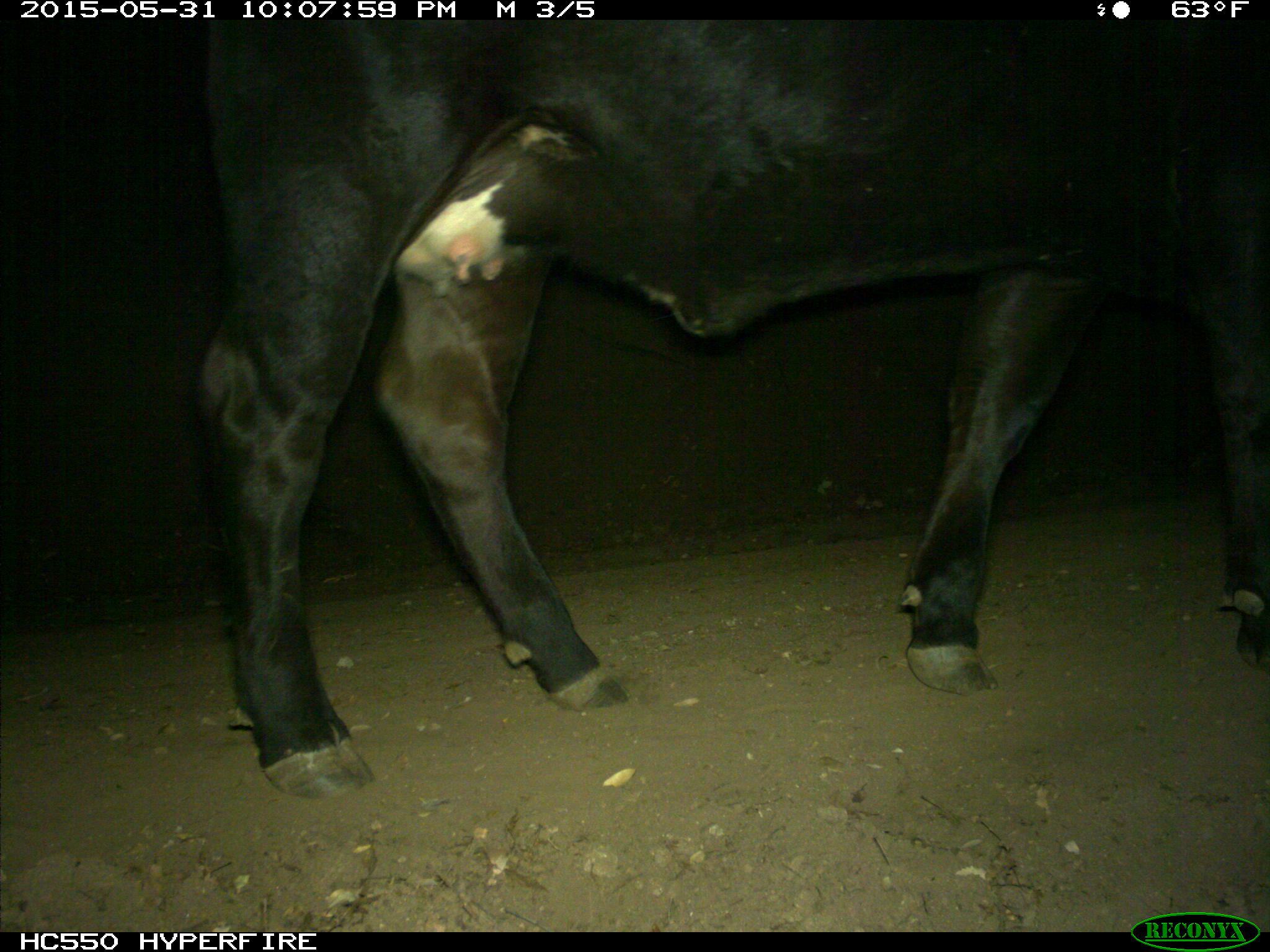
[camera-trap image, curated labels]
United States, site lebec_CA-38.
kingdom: Animalia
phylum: Chordata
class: Mammalia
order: Artiodactyla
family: Bovidae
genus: Bos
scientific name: Bos taurus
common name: domestic cow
Bos taurus (domestic cow).